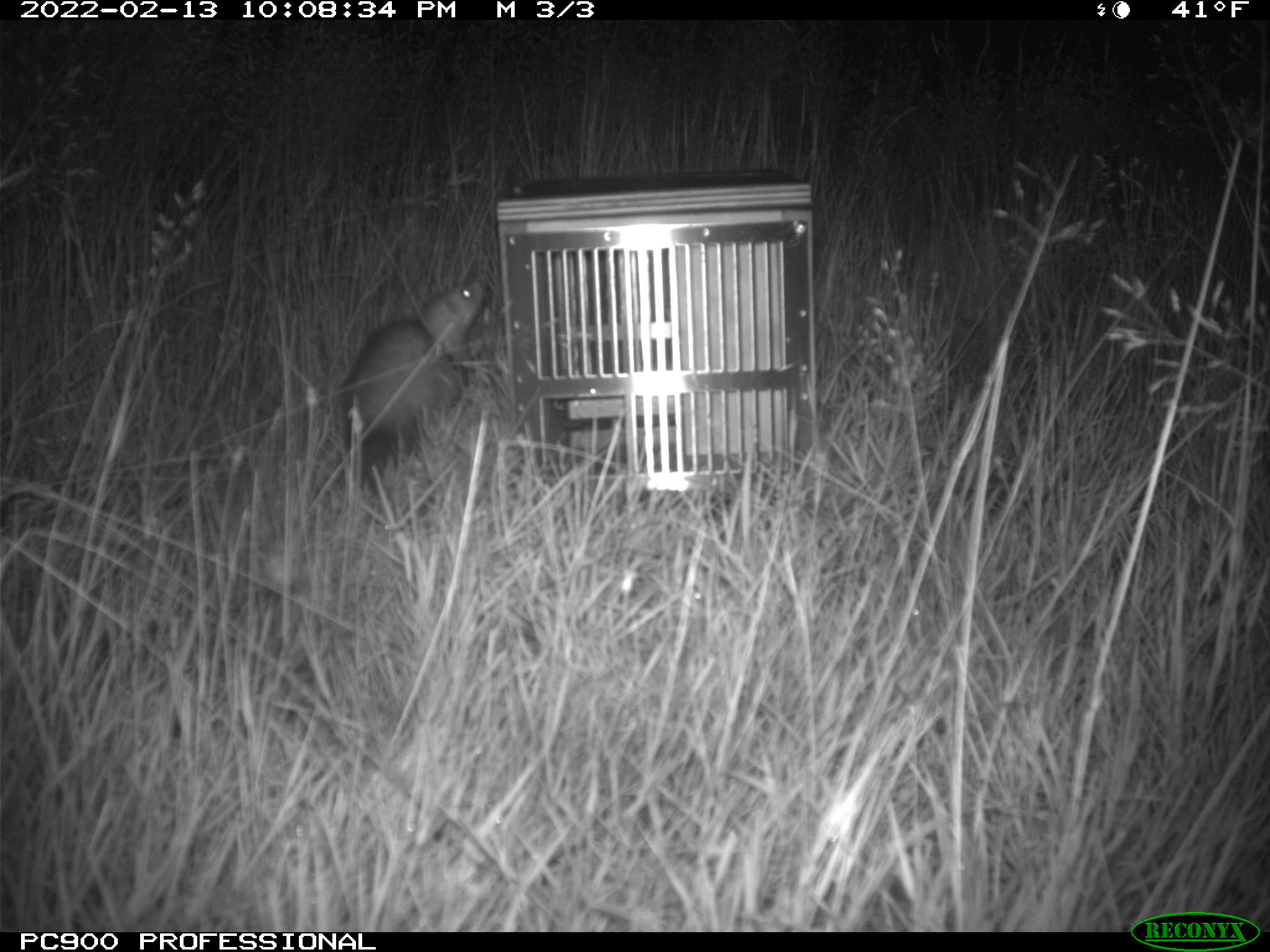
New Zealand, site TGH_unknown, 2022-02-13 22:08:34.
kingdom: Animalia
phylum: Chordata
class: Mammalia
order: Carnivora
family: Mustelidae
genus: Mustela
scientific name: Mustela furo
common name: ferret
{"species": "ferret (Mustela furo)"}